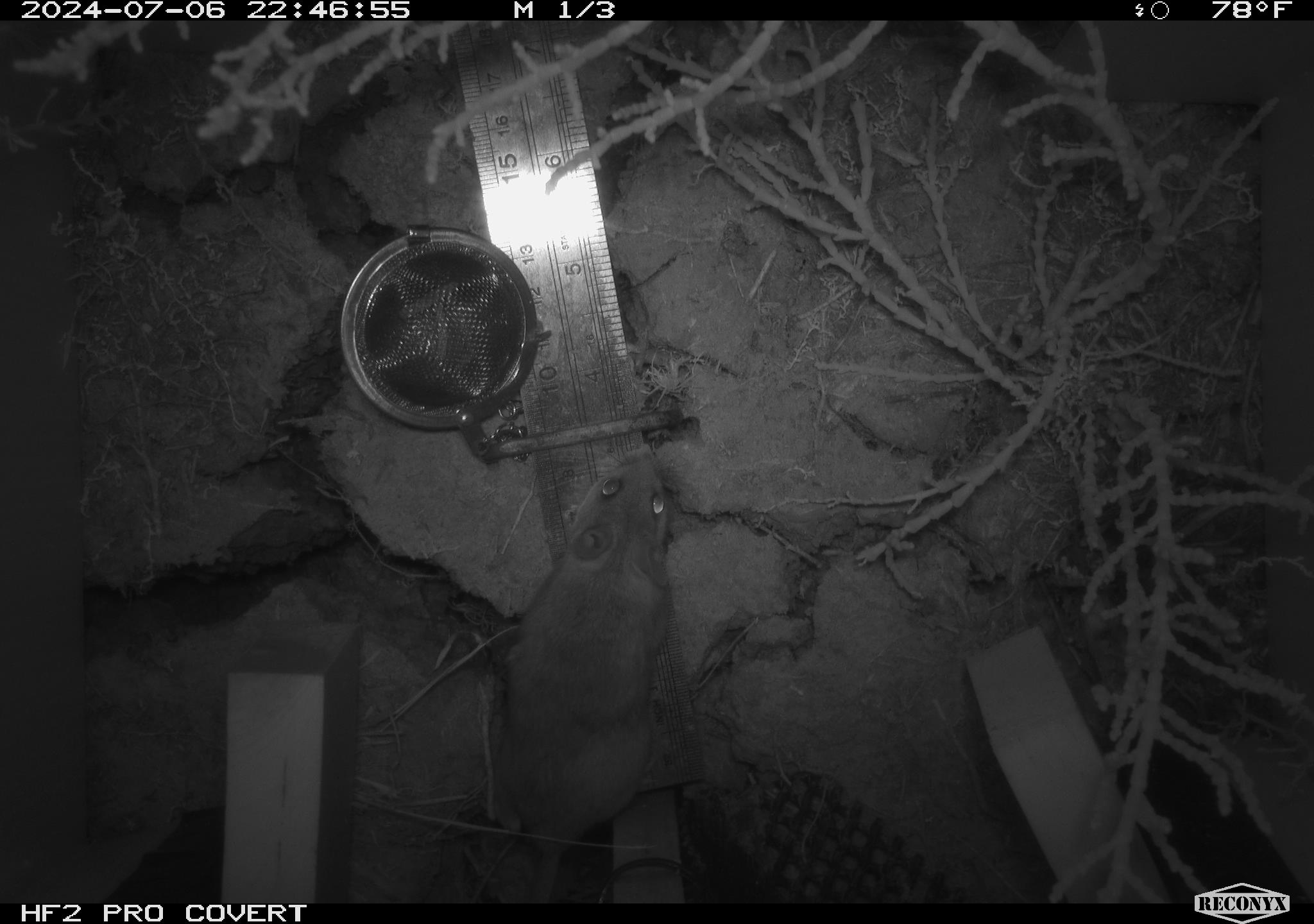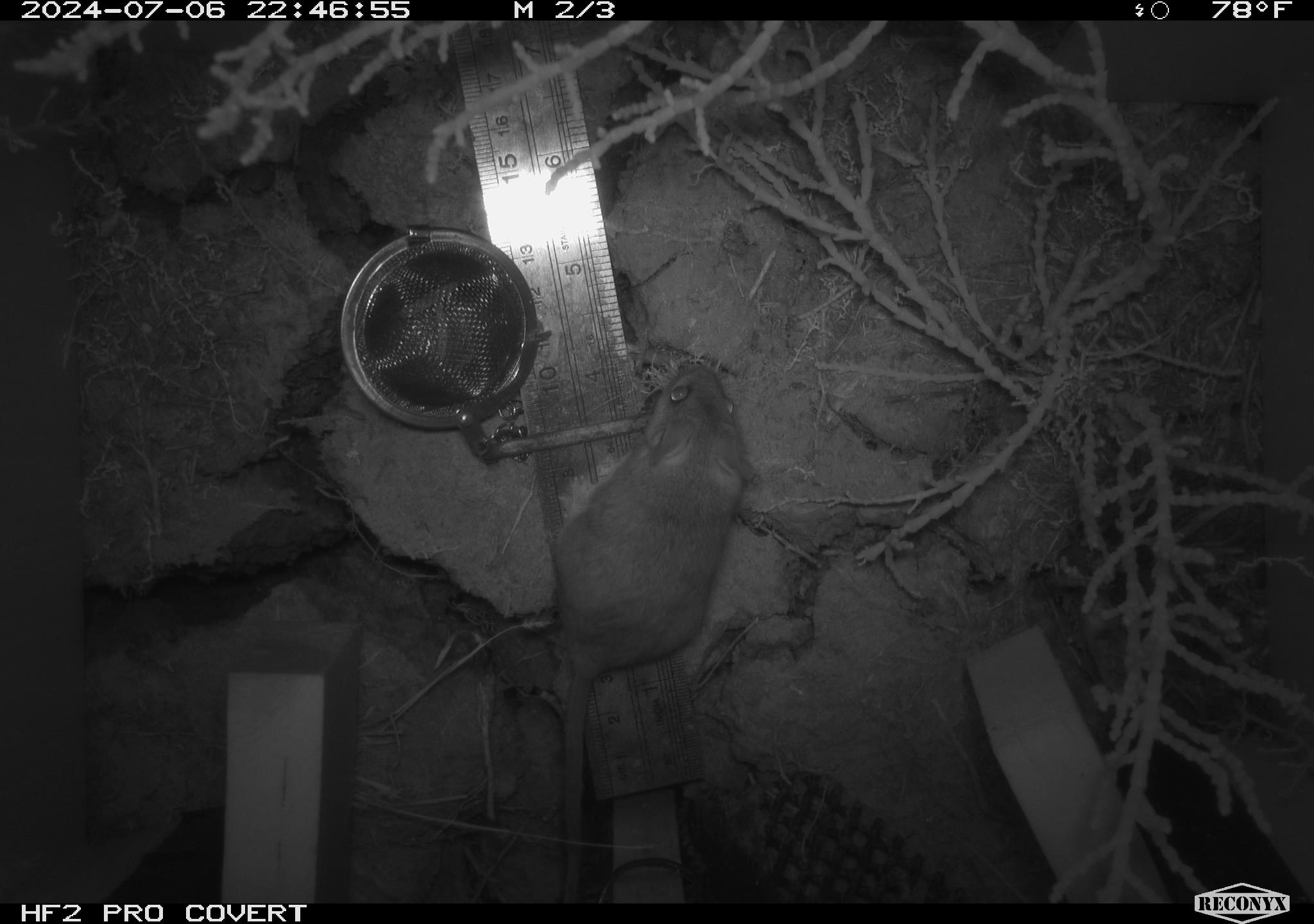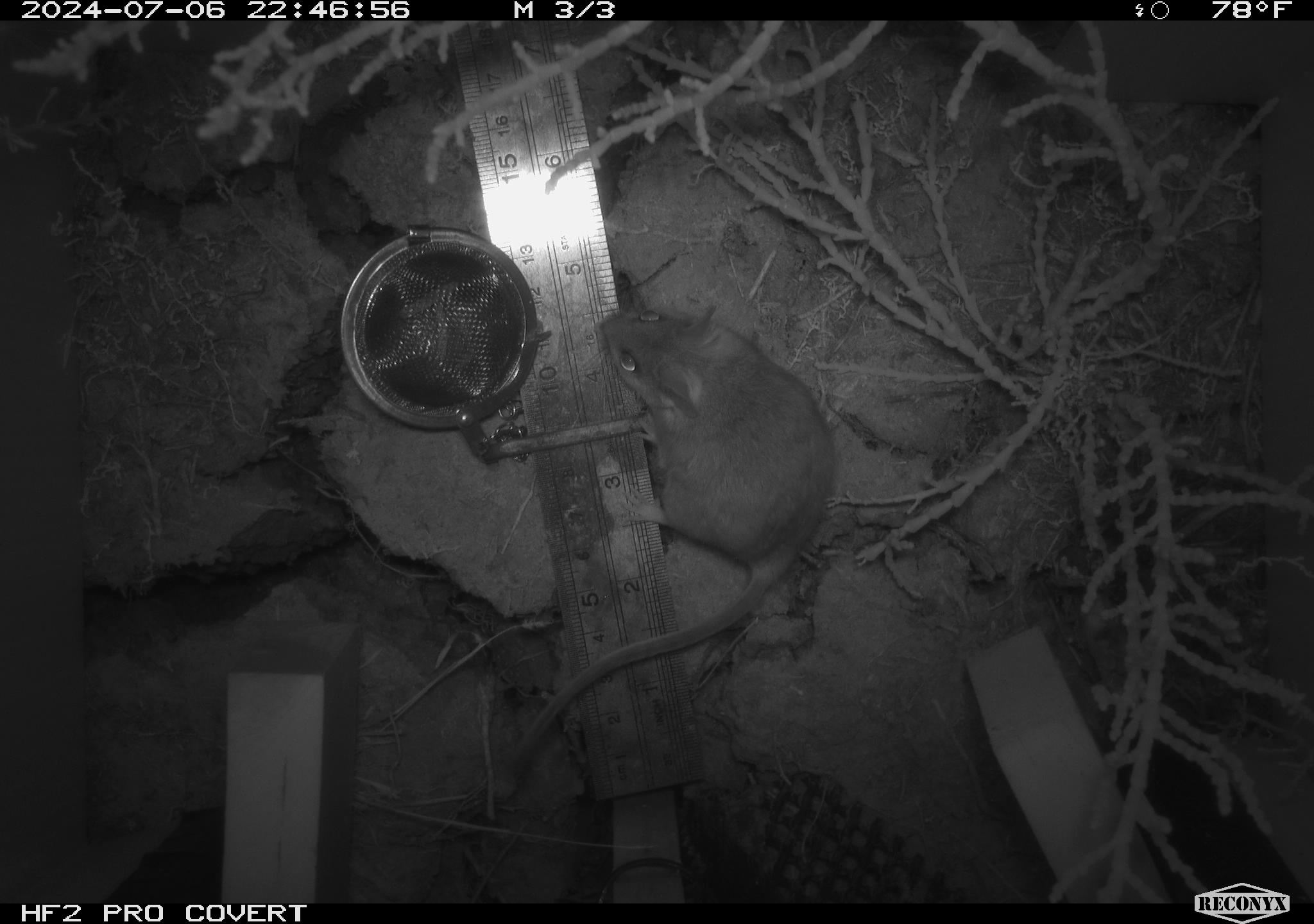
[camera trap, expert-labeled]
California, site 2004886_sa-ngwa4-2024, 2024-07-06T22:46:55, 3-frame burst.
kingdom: Animalia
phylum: Chordata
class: Mammalia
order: Rodentia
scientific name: Rodentia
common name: mouse species